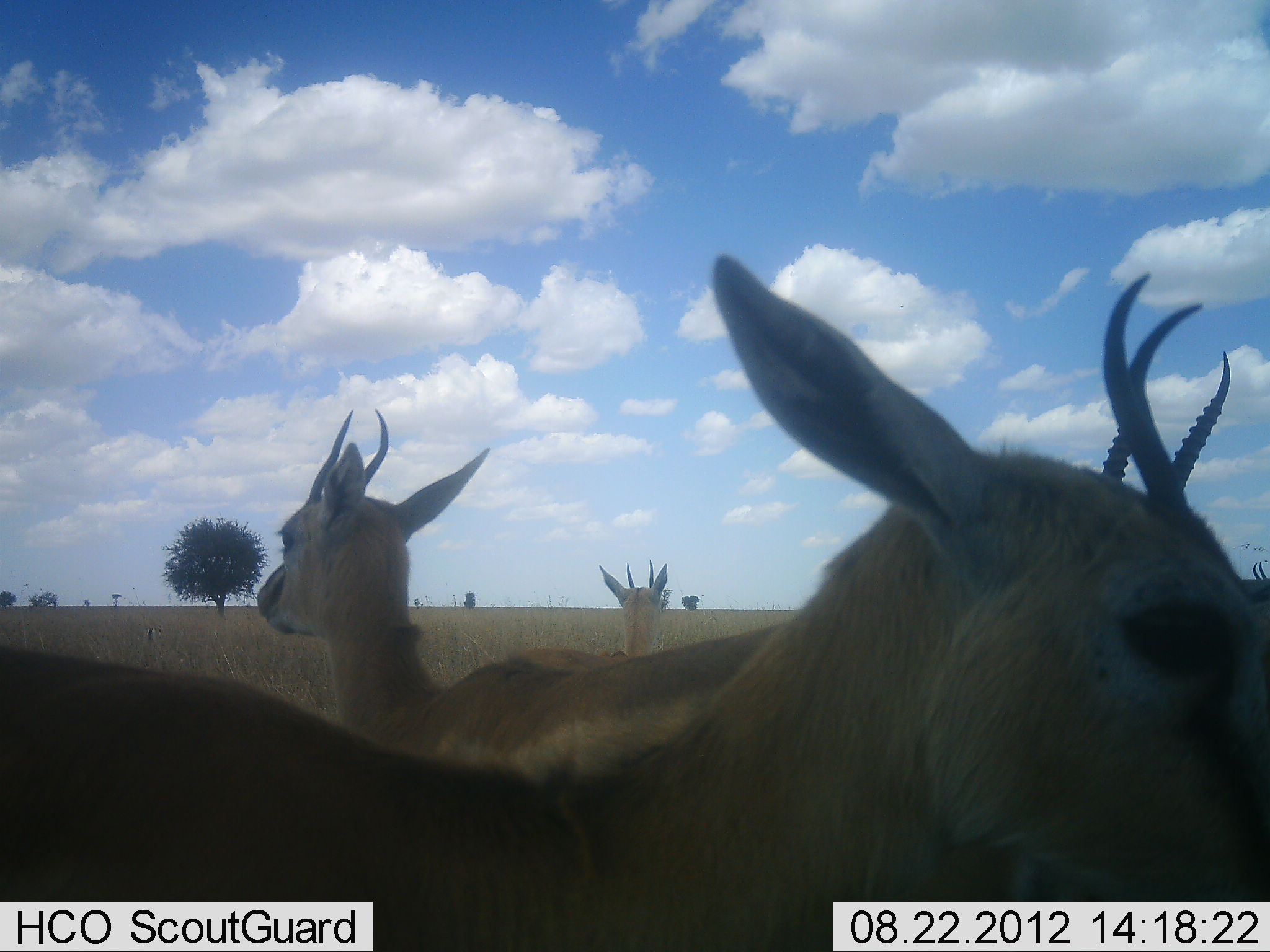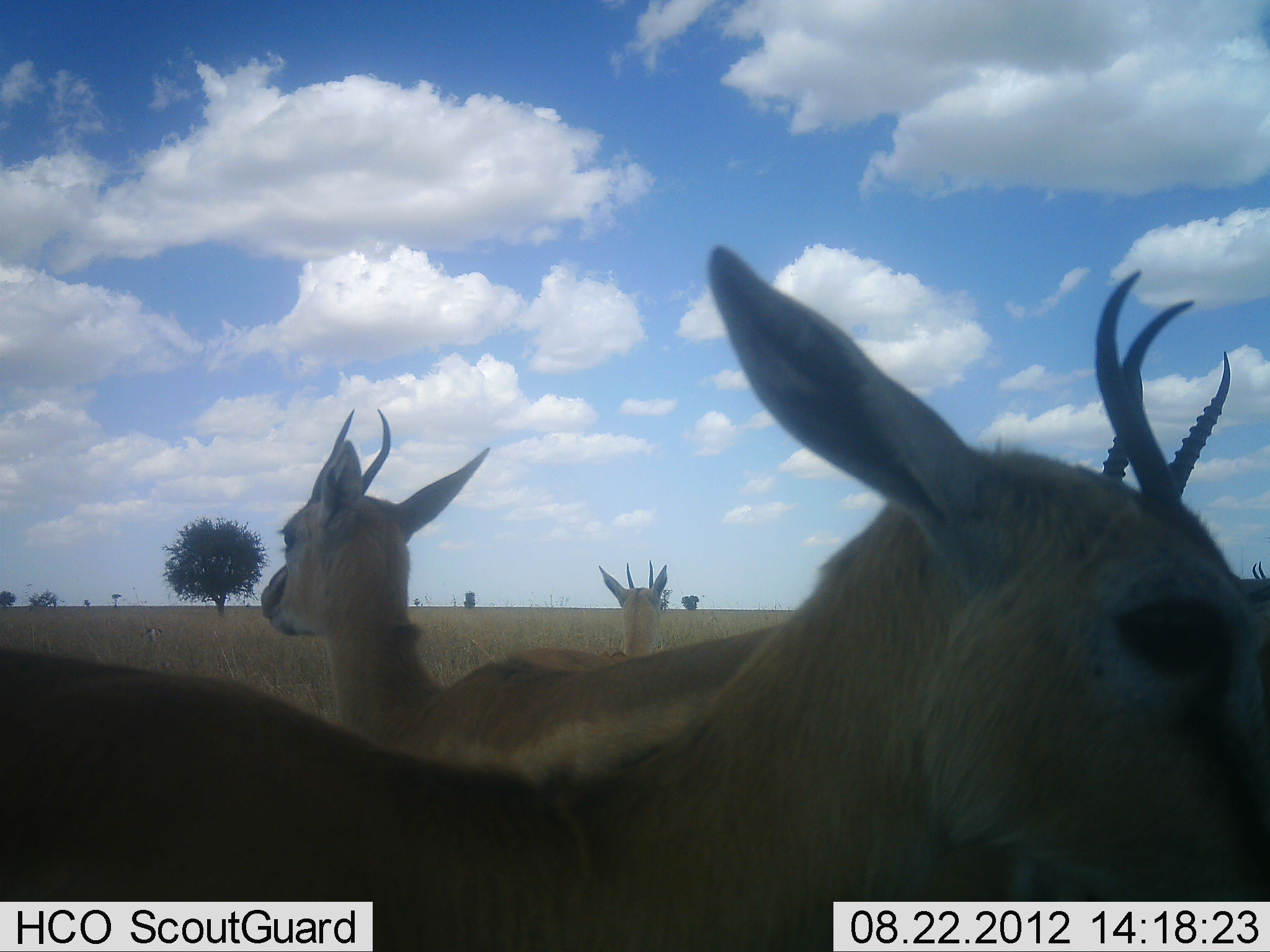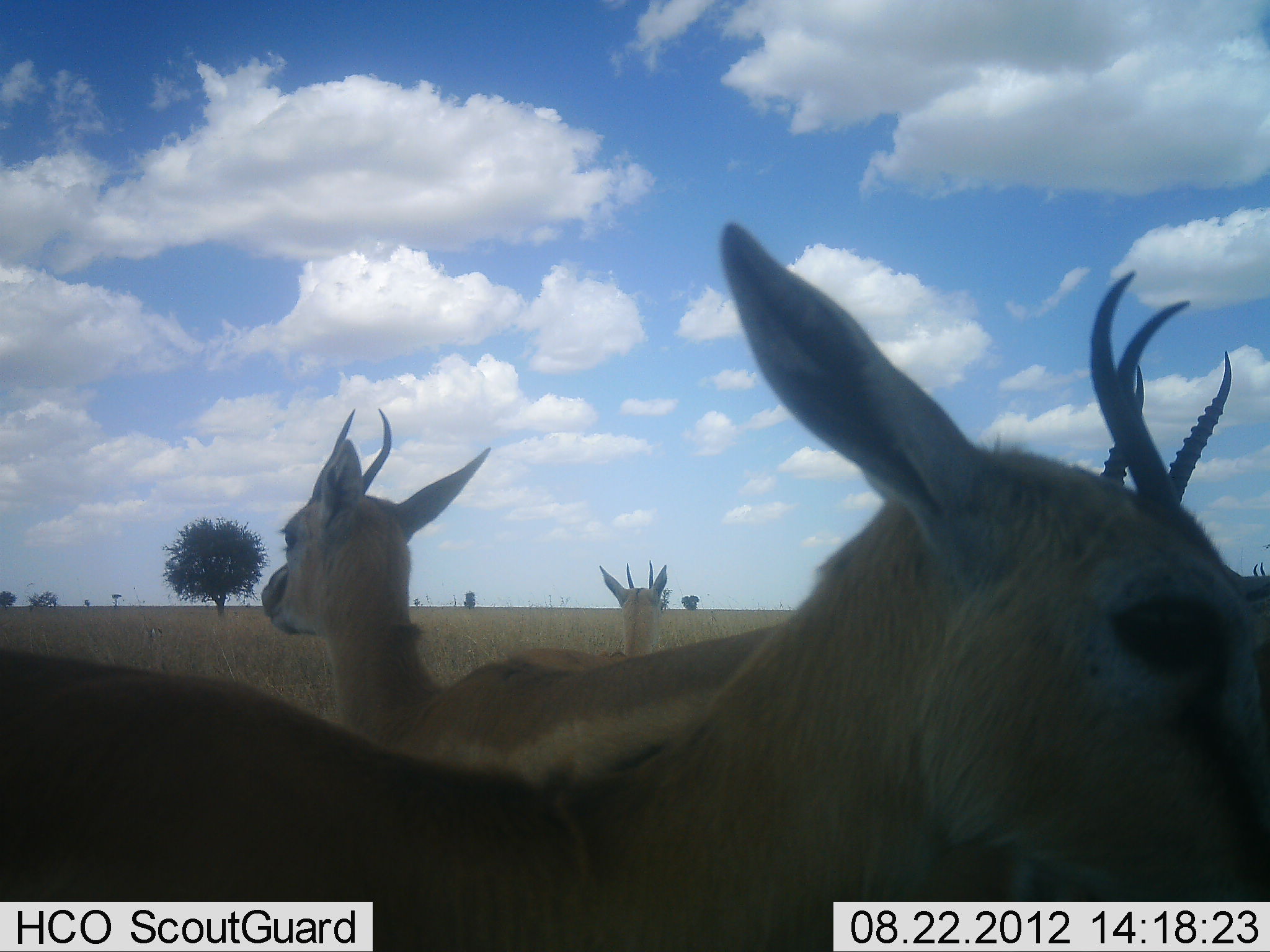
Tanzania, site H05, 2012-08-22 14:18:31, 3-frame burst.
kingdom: Animalia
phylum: Chordata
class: Mammalia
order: Artiodactyla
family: Bovidae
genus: Eudorcas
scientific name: Eudorcas thomsonii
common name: thomson's gazelle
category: gazellethomsons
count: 4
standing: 90%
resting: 0%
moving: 10%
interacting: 0%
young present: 0%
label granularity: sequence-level